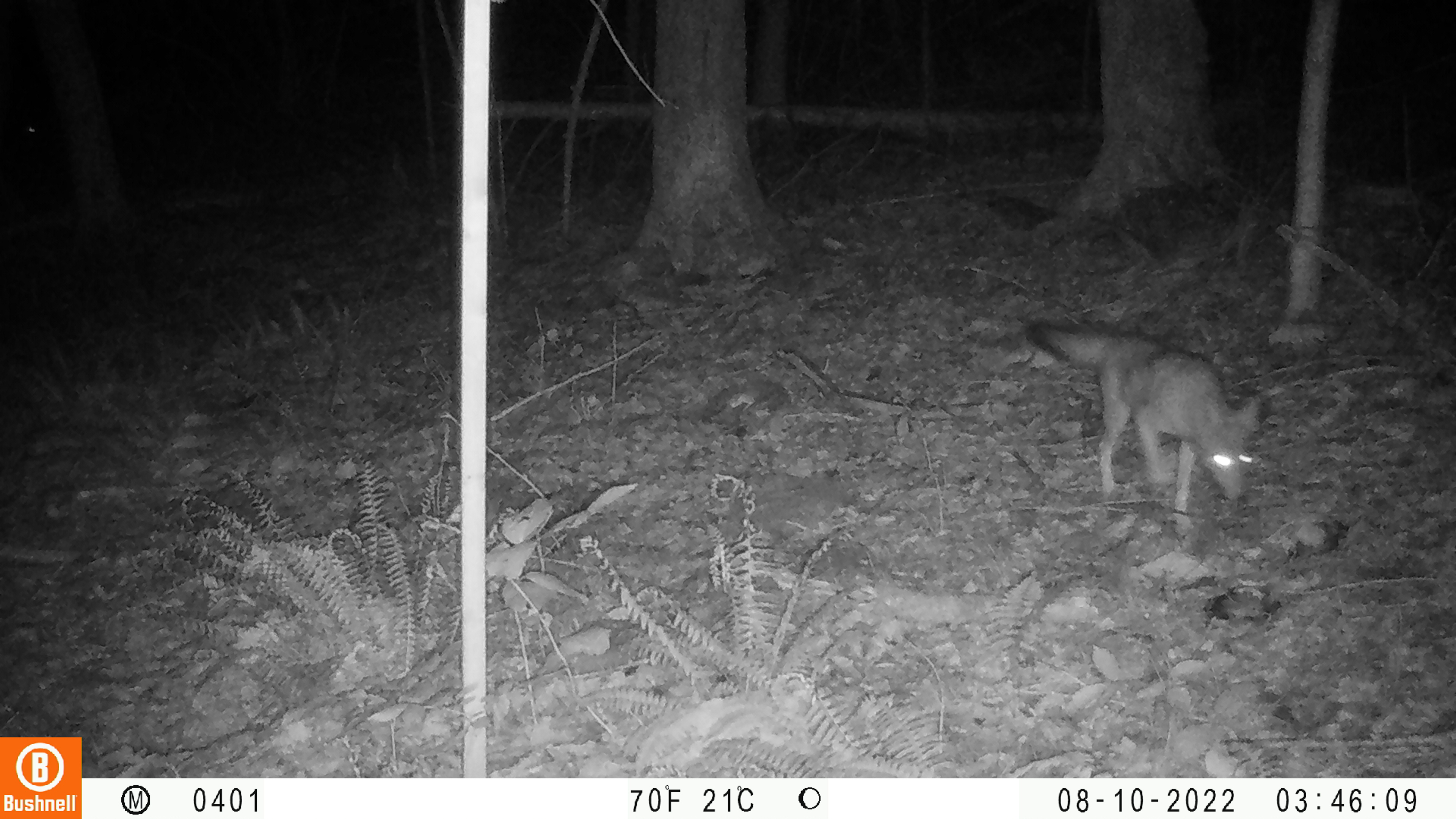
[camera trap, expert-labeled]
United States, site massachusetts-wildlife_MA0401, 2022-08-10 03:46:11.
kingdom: Animalia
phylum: Chordata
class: Mammalia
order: Carnivora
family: Canidae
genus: Canis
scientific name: Canis latrans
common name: coyote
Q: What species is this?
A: Coyote (Canis latrans).